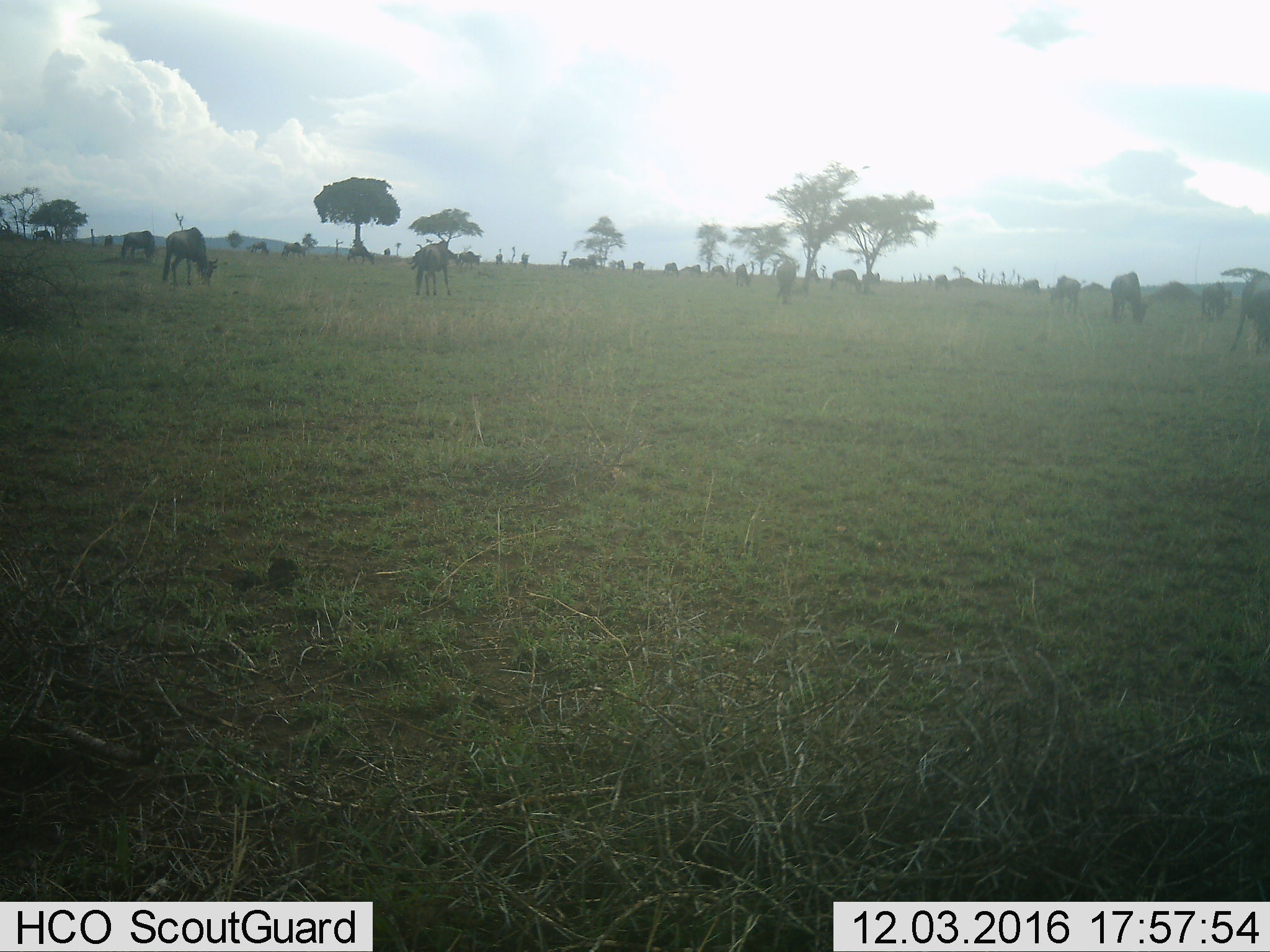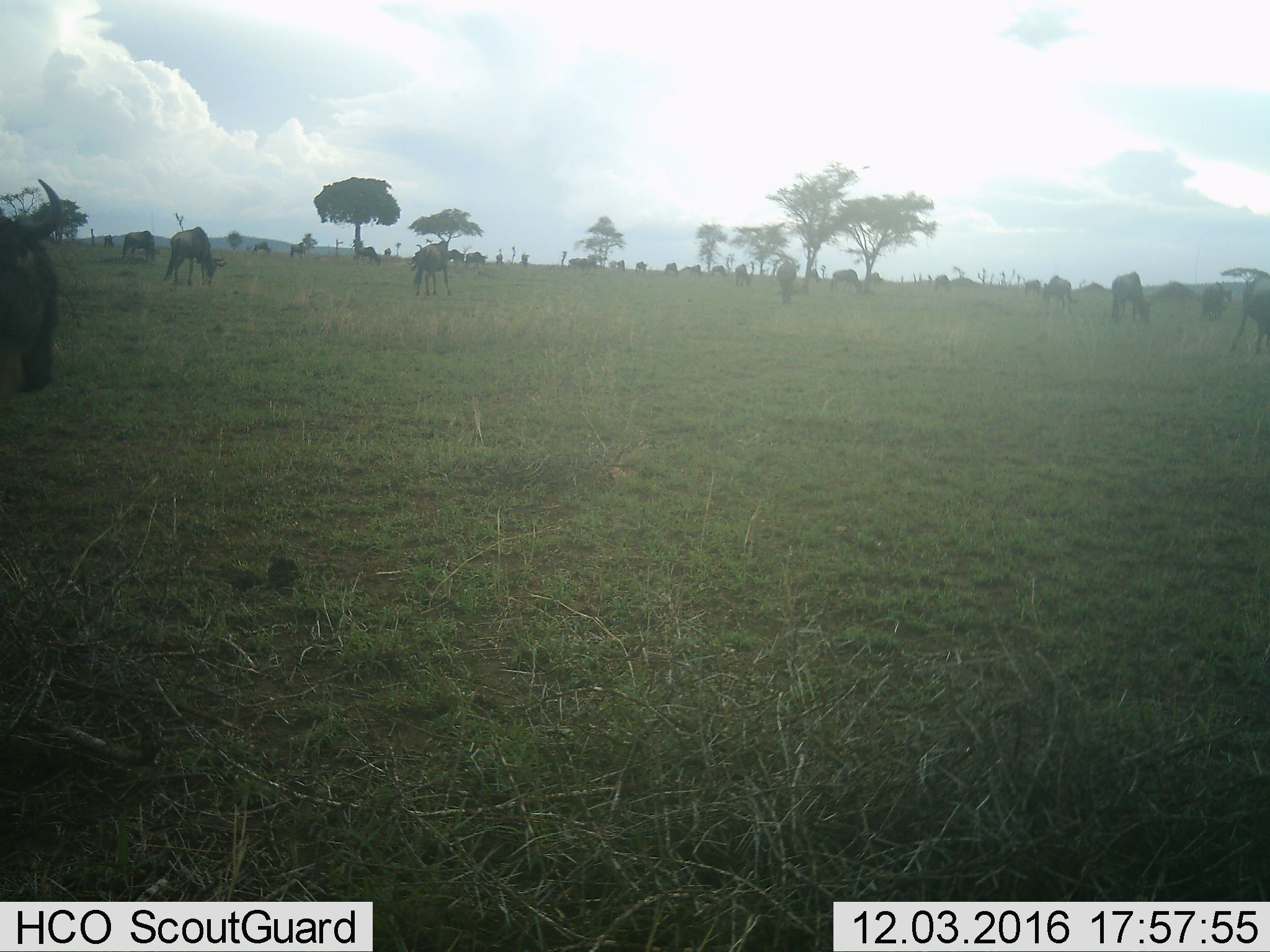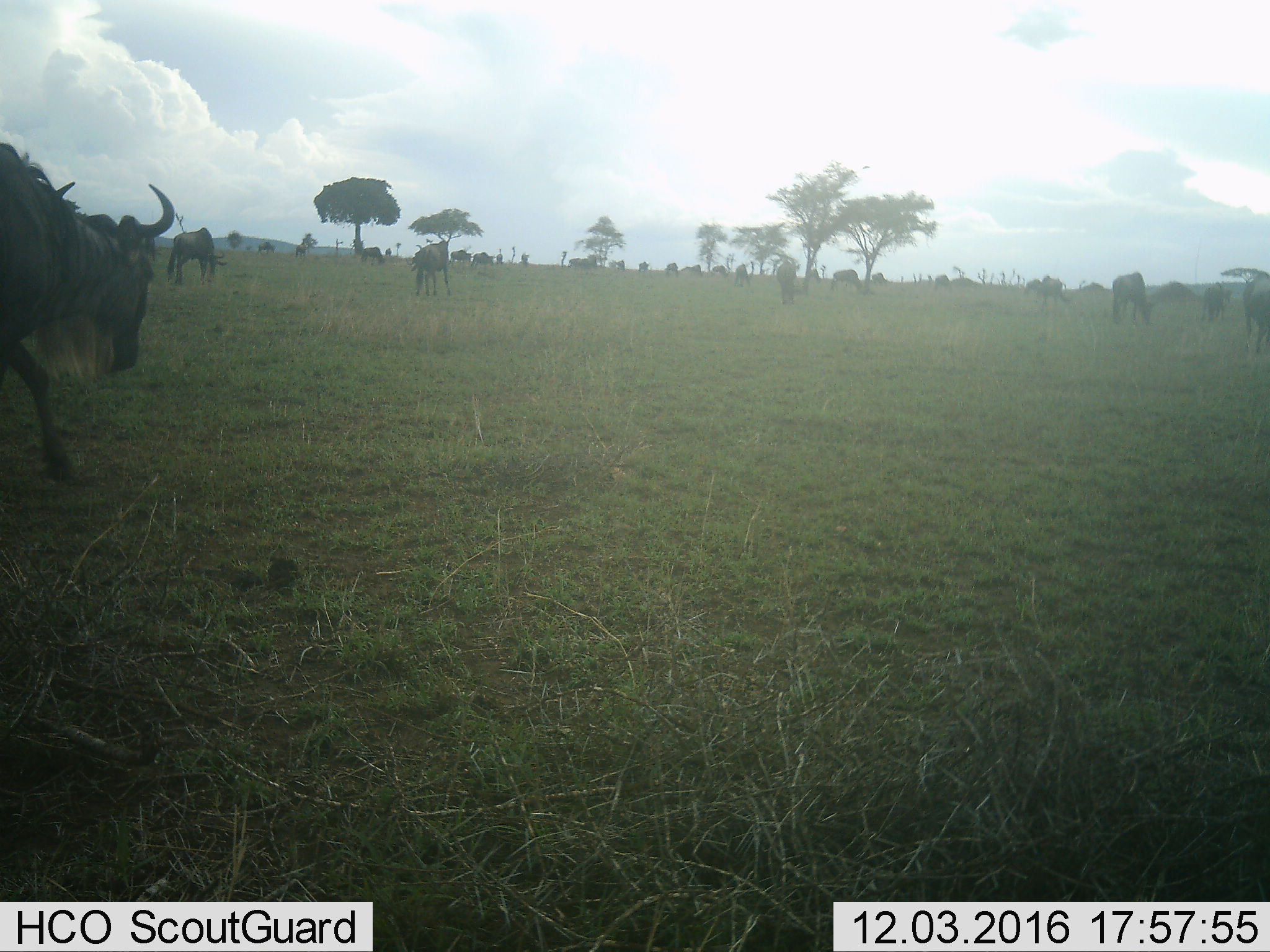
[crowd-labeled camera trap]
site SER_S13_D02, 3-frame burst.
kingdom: Animalia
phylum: Chordata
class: Mammalia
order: Artiodactyla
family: Bovidae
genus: Connochaetes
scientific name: Connochaetes taurinus taurinus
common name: blue wildebeest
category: wildebeestblue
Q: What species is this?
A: Wildebeestblue (blue wildebeest) (Connochaetes taurinus taurinus).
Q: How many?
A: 11-50.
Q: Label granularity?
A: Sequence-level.